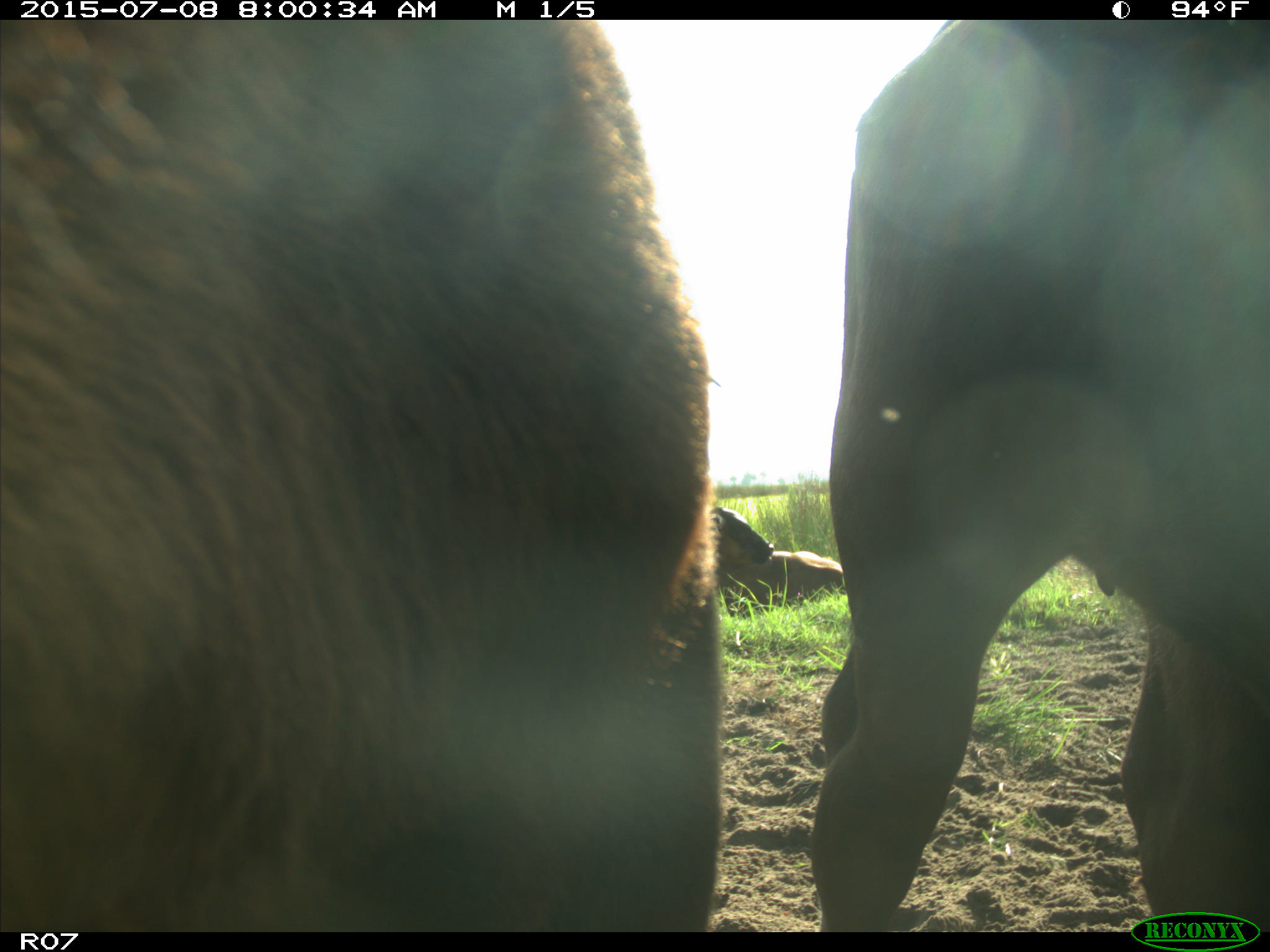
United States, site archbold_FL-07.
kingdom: Animalia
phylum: Chordata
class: Mammalia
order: Artiodactyla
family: Bovidae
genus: Bos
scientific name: Bos taurus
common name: domestic cow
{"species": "Bos taurus (domestic cow)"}